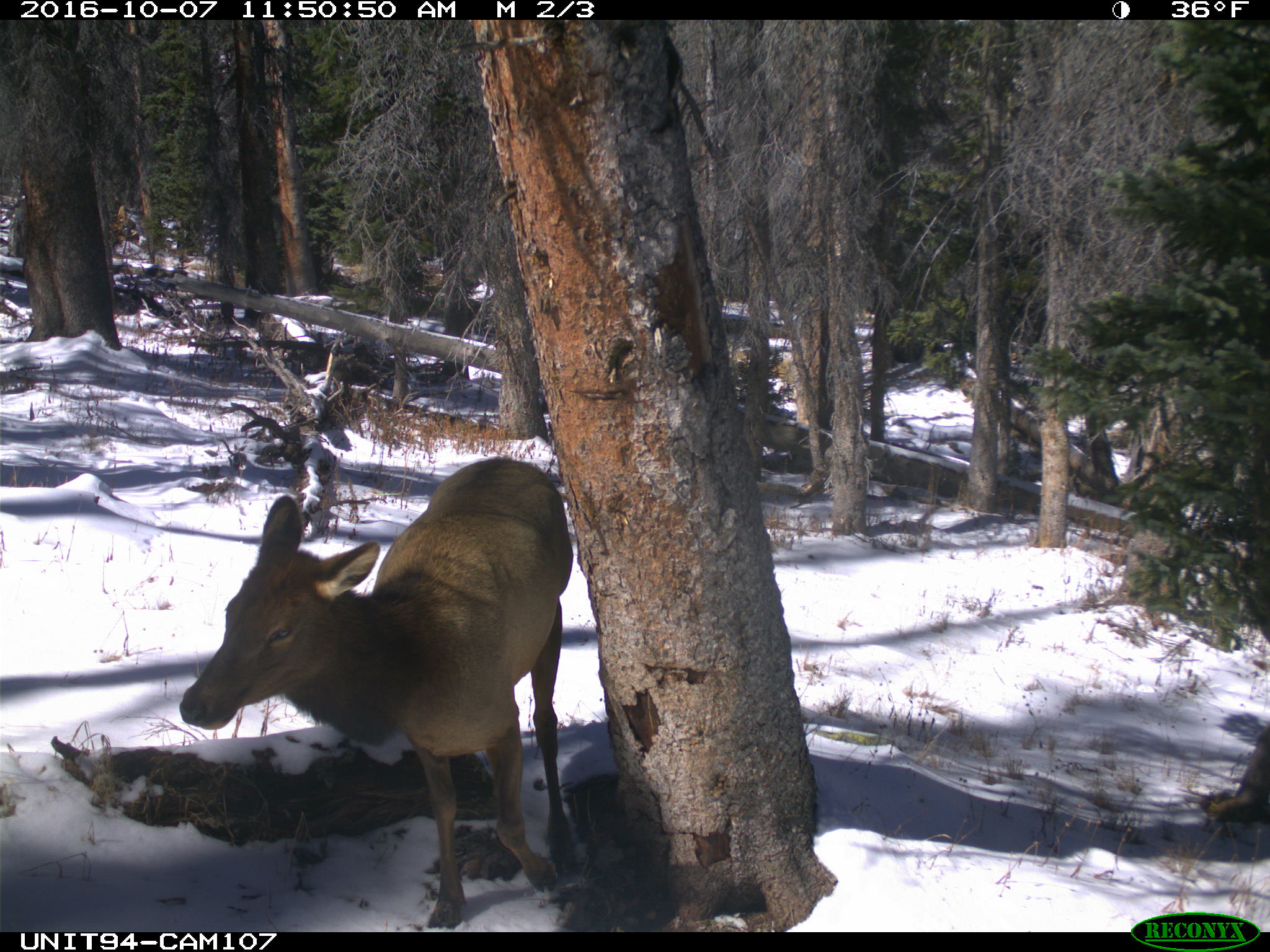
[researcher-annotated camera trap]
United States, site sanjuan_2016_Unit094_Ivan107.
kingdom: Animalia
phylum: Chordata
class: Mammalia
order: Artiodactyla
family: Cervidae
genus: Cervus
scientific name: Cervus elaphus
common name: red deer